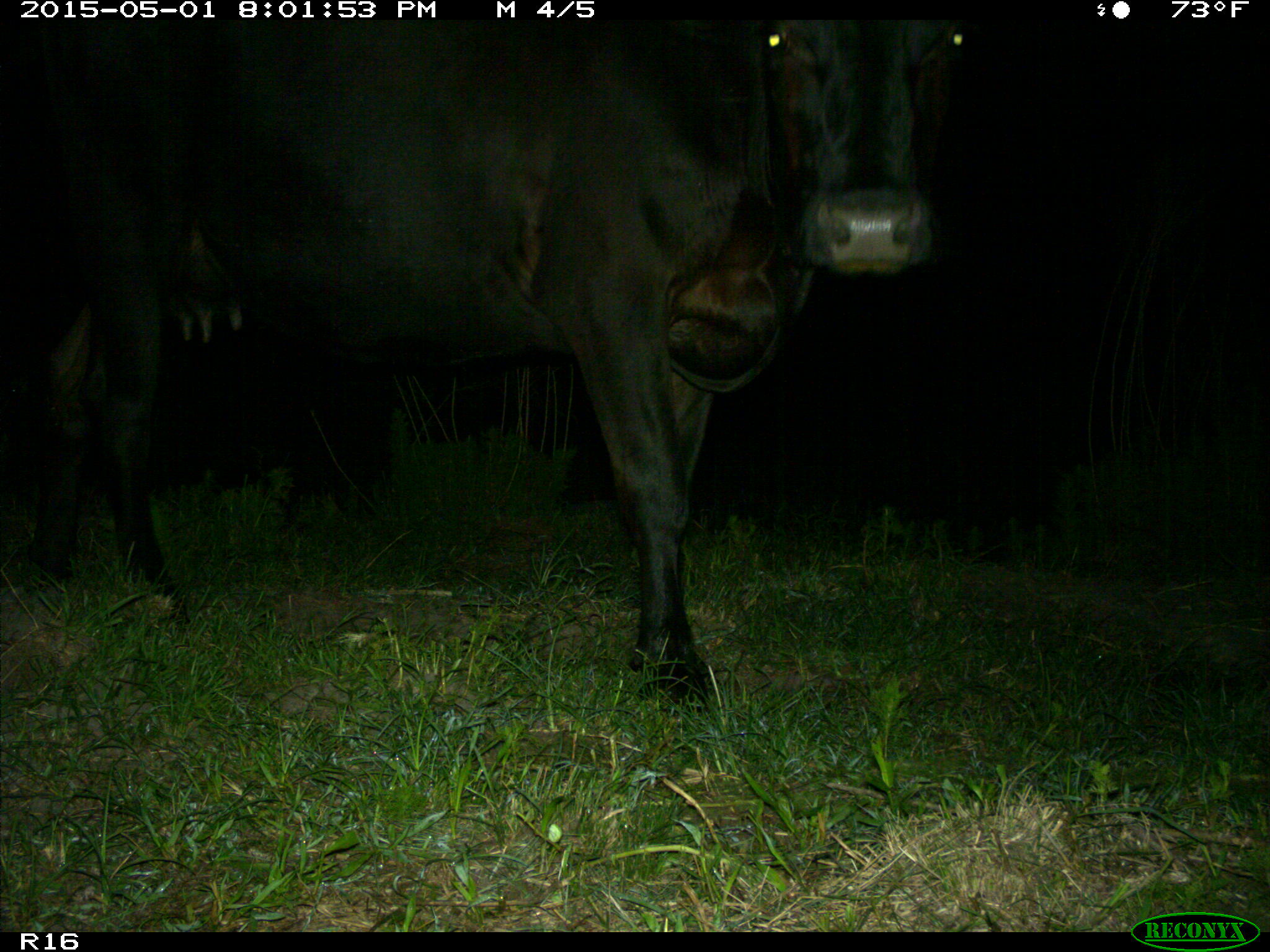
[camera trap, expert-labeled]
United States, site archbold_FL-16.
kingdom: Animalia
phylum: Chordata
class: Mammalia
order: Artiodactyla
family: Bovidae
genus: Bos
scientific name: Bos taurus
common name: domestic cow